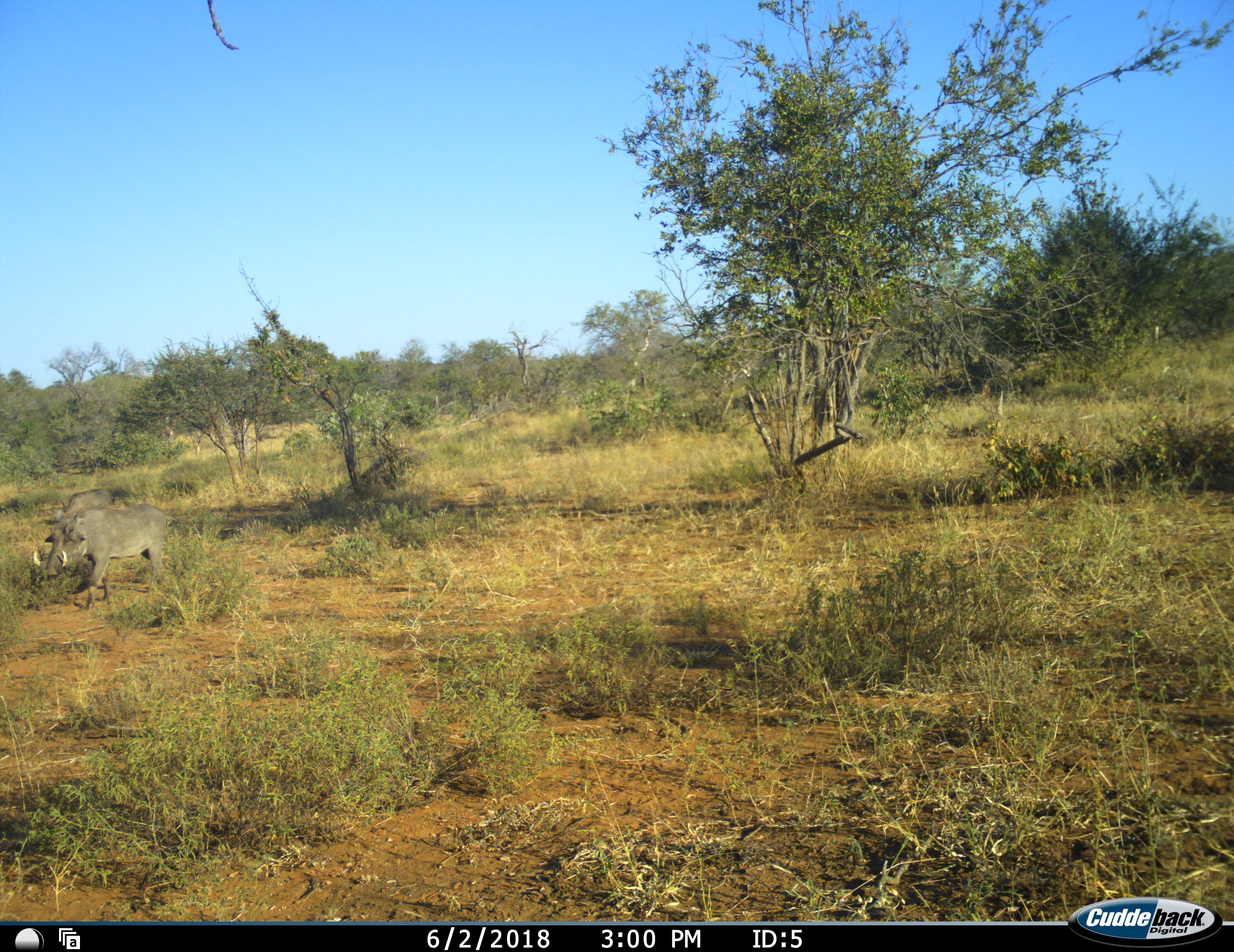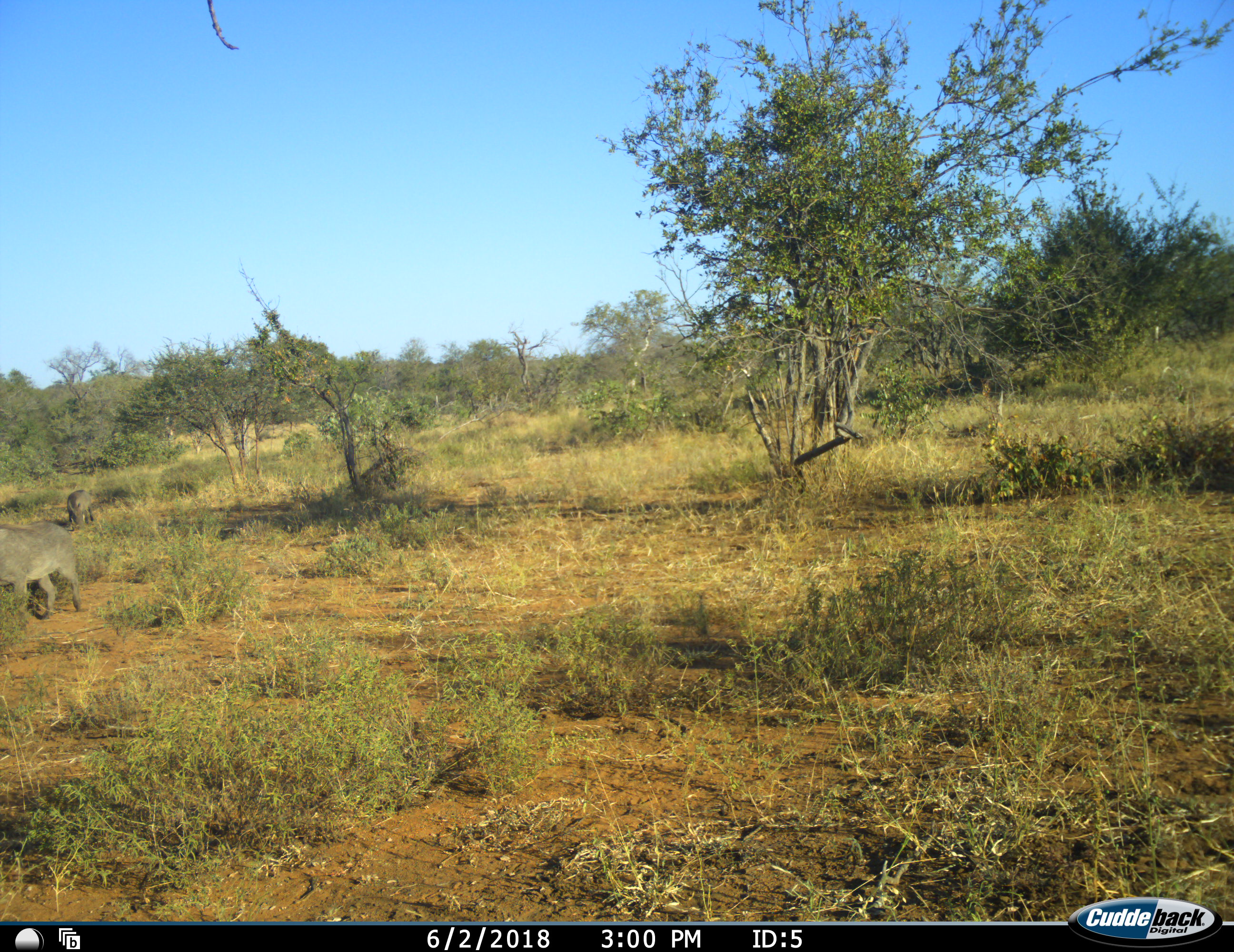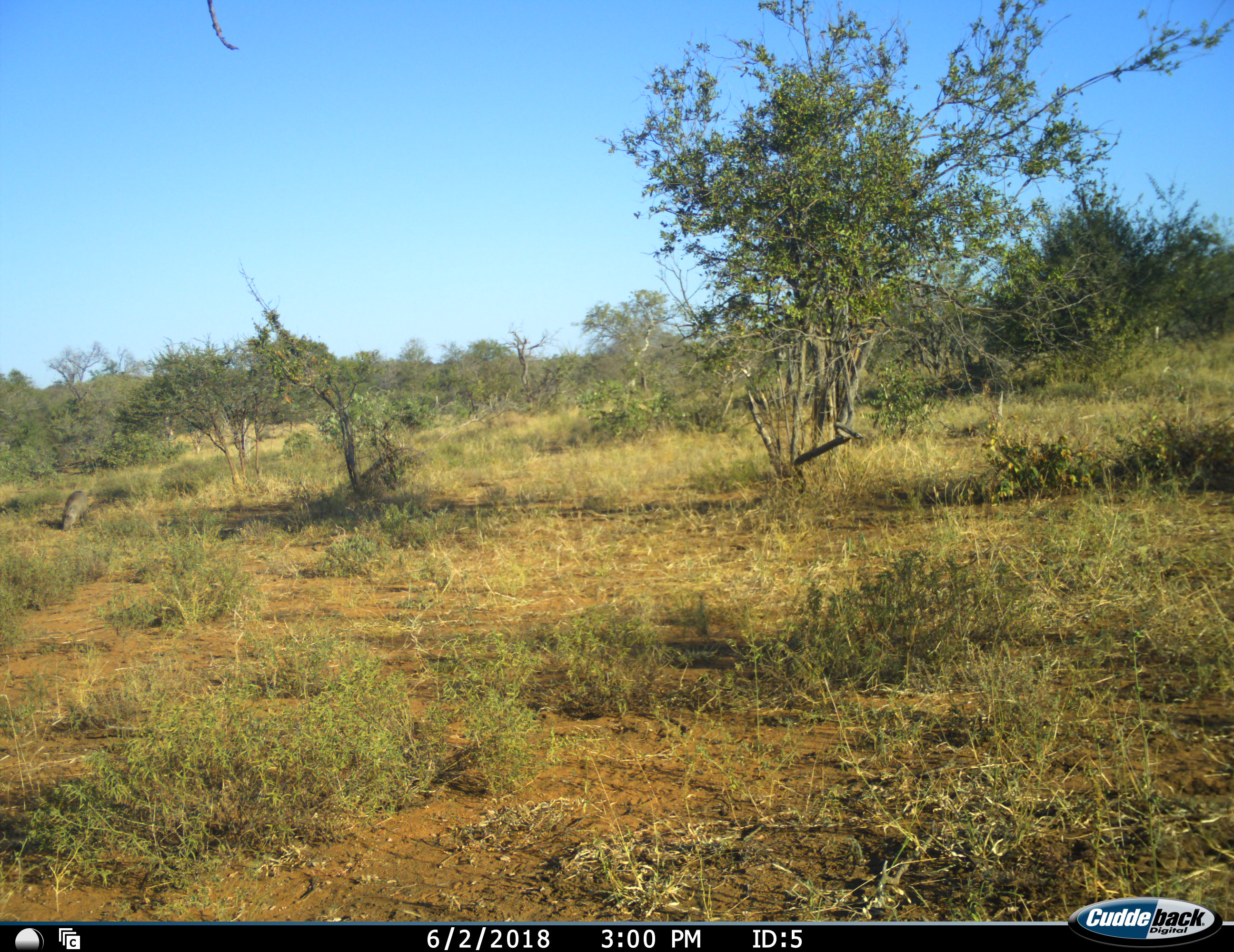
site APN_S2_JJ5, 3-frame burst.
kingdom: Animalia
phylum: Chordata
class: Mammalia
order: Artiodactyla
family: Suidae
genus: Phacochoerus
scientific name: Phacochoerus africanus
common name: warthog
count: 2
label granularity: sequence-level